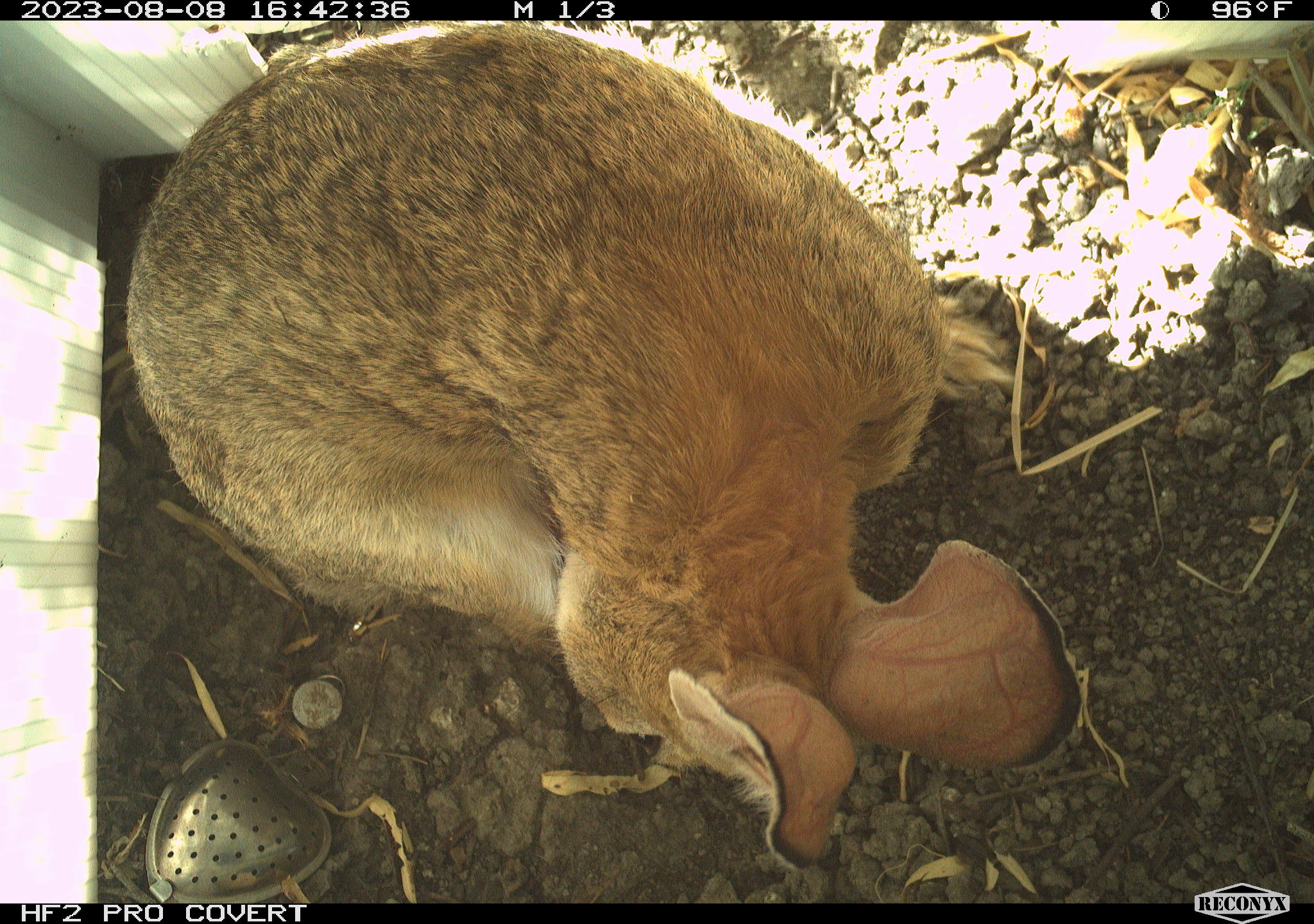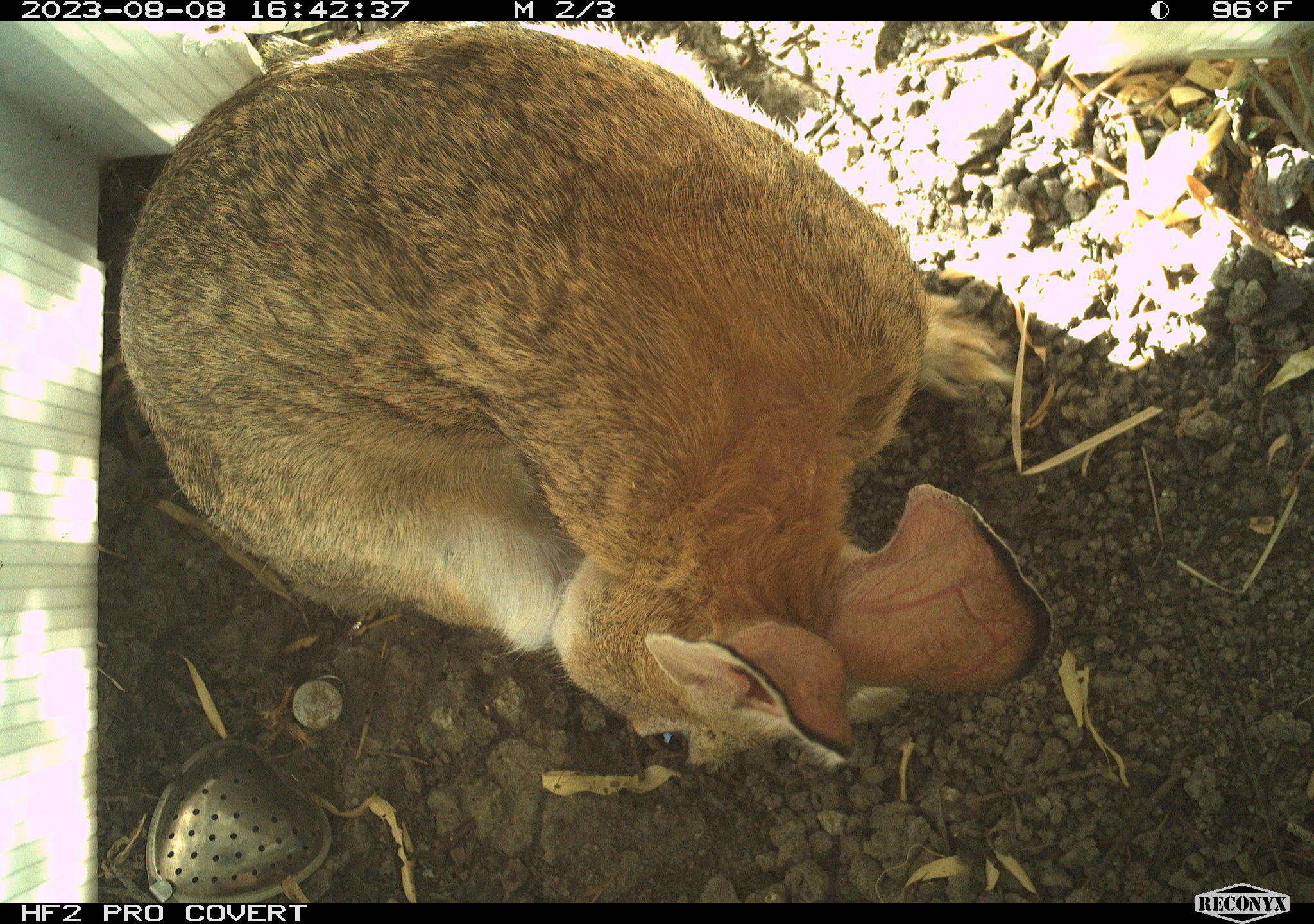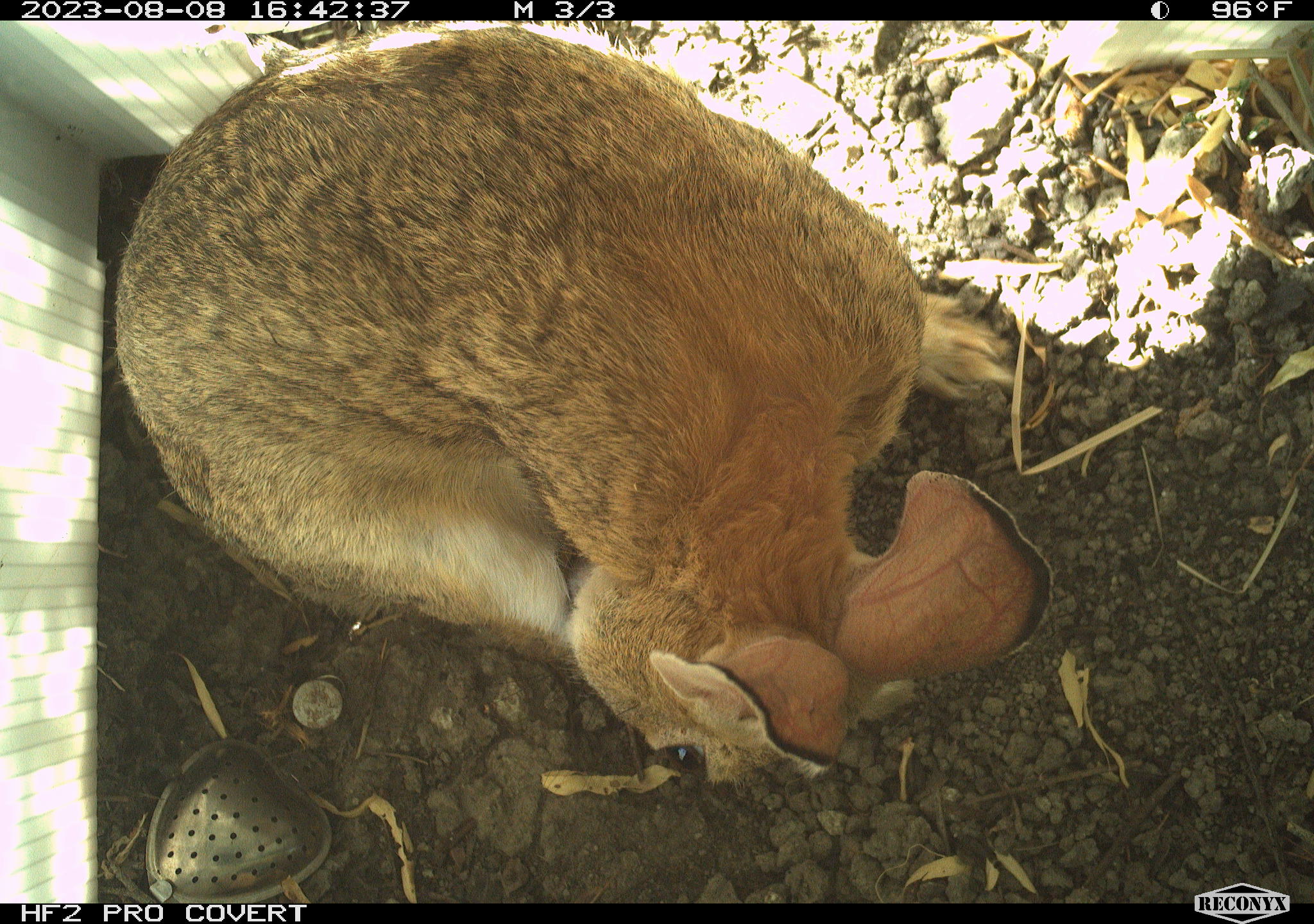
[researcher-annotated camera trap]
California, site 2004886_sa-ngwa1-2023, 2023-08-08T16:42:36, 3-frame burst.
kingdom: Animalia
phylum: Chordata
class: Mammalia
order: Lagomorpha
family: Leporidae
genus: Sylvilagus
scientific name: Sylvilagus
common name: cottontail rabbits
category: sylvilagus species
Sylvilagus species (cottontail rabbits) (Sylvilagus).